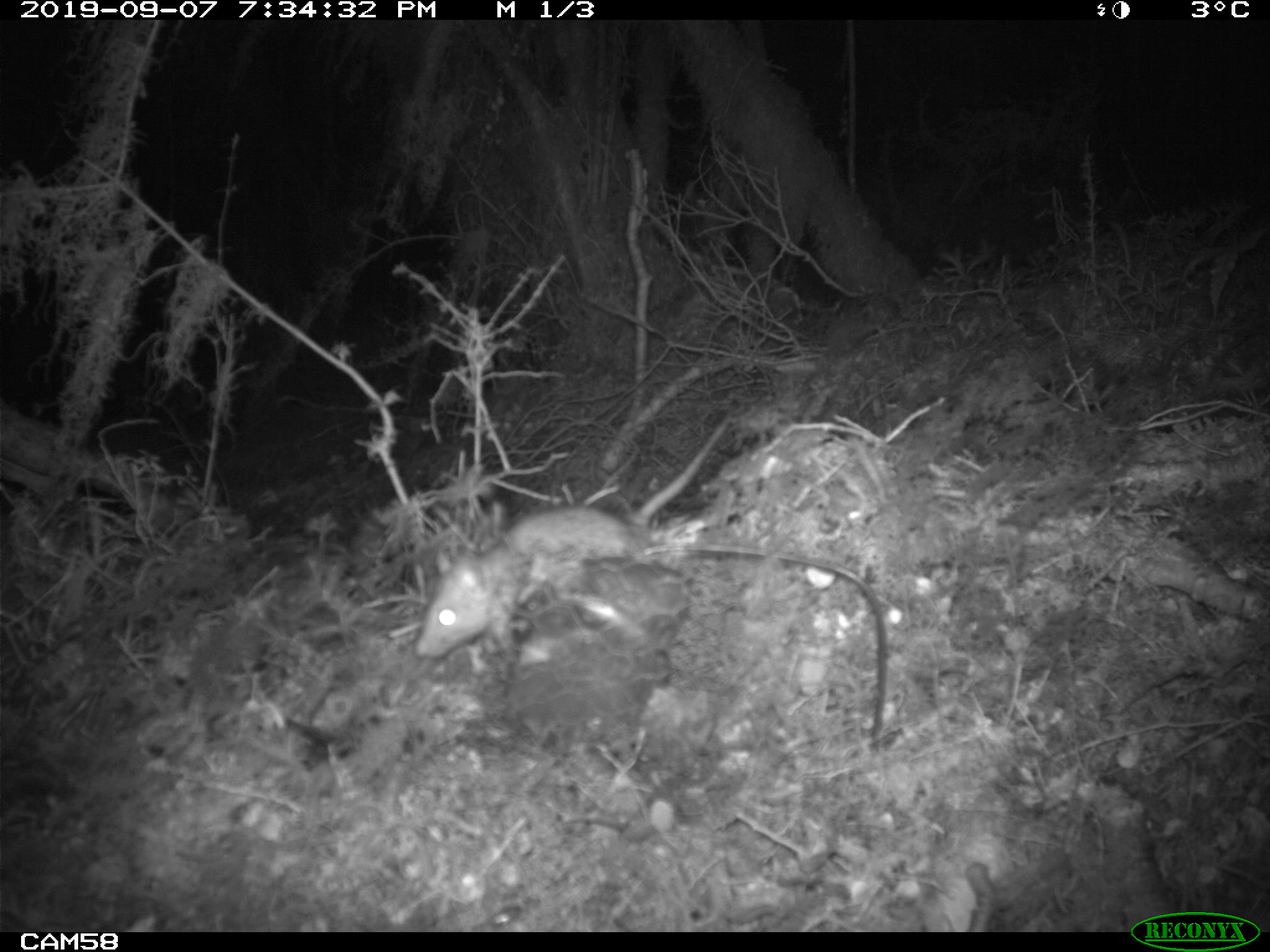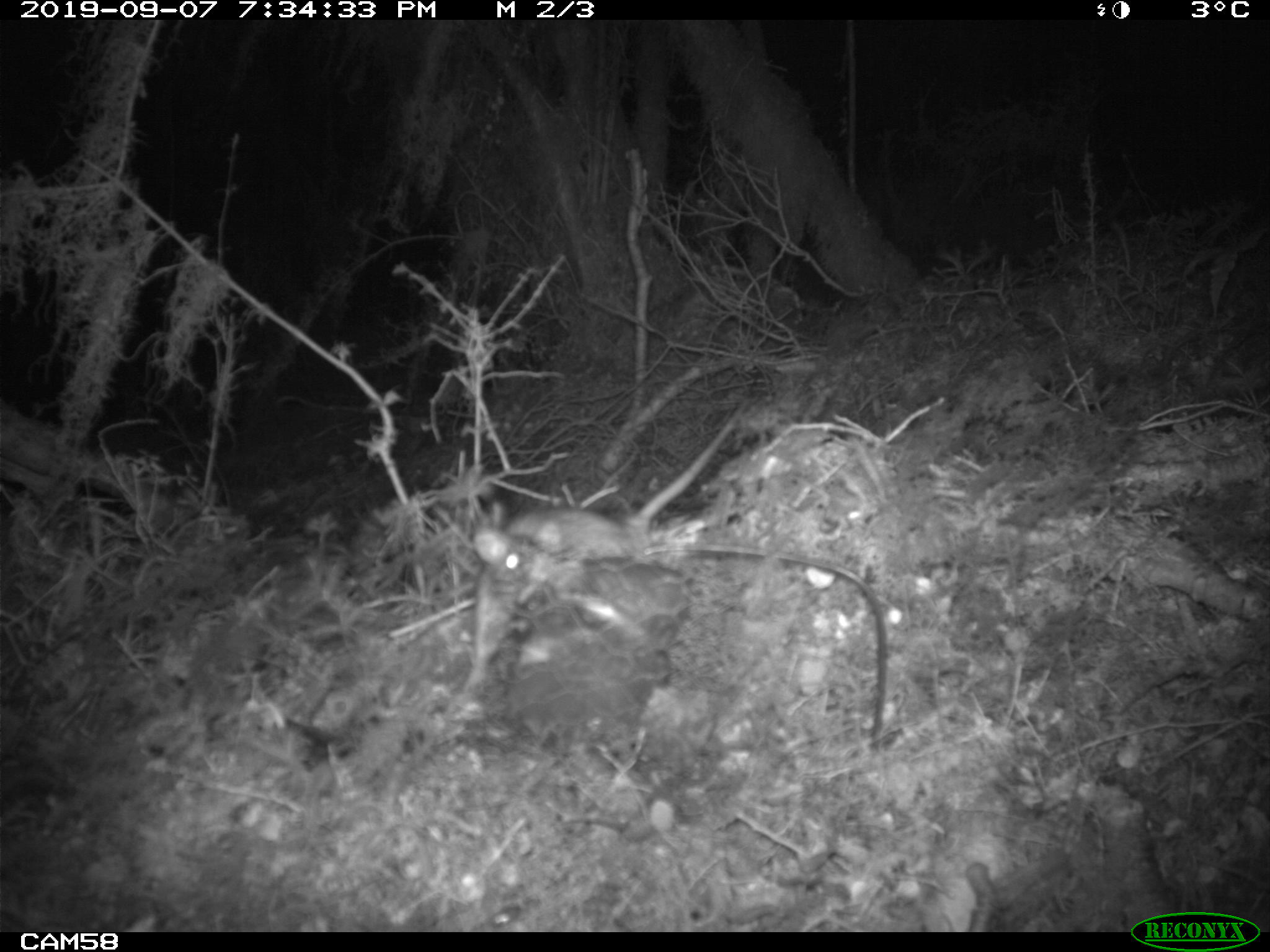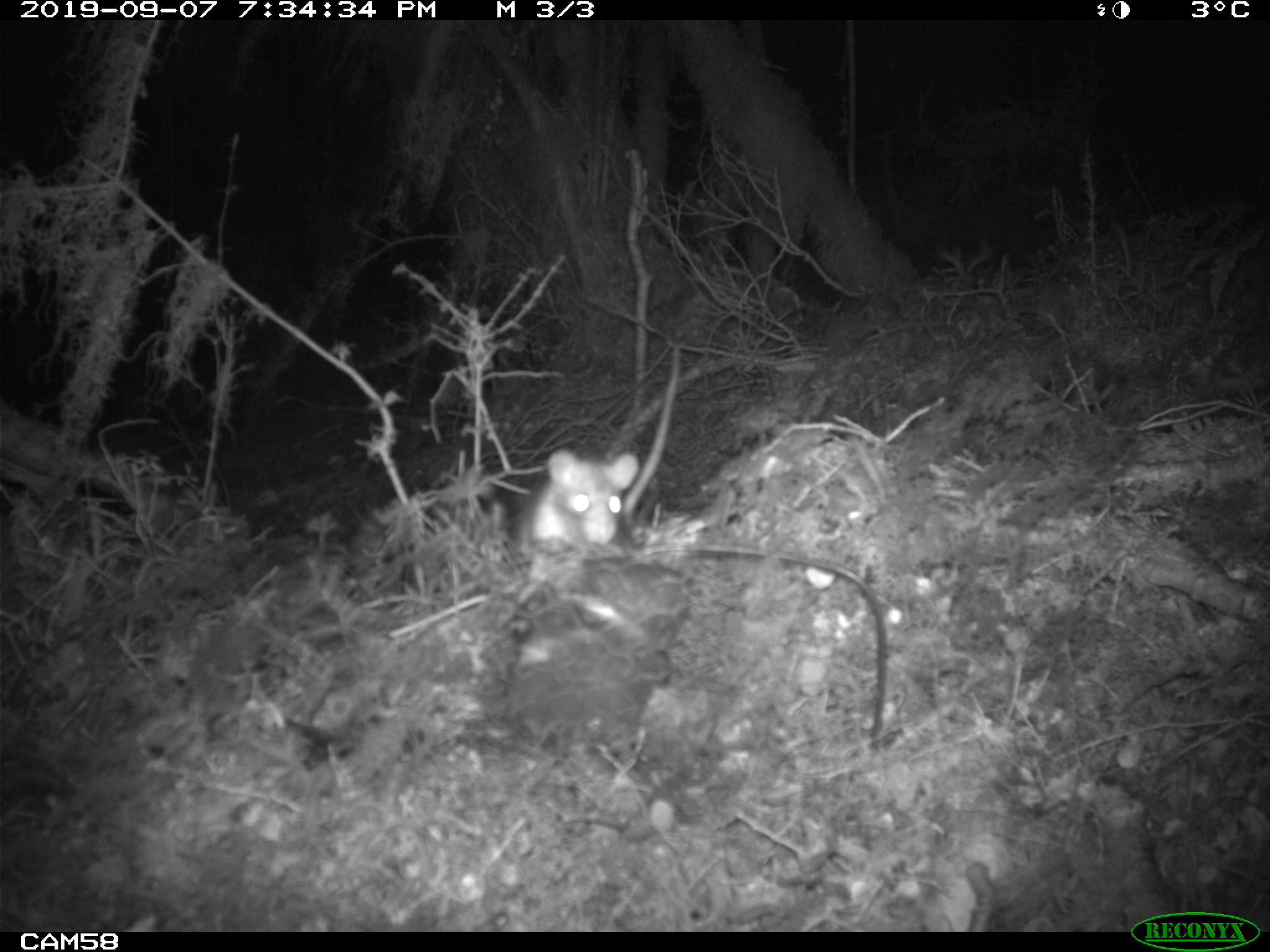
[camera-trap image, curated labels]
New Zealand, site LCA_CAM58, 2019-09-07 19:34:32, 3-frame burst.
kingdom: Animalia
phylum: Chordata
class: Mammalia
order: Rodentia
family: Muridae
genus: Rattus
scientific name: Rattus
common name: rat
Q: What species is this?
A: Rat (Rattus).